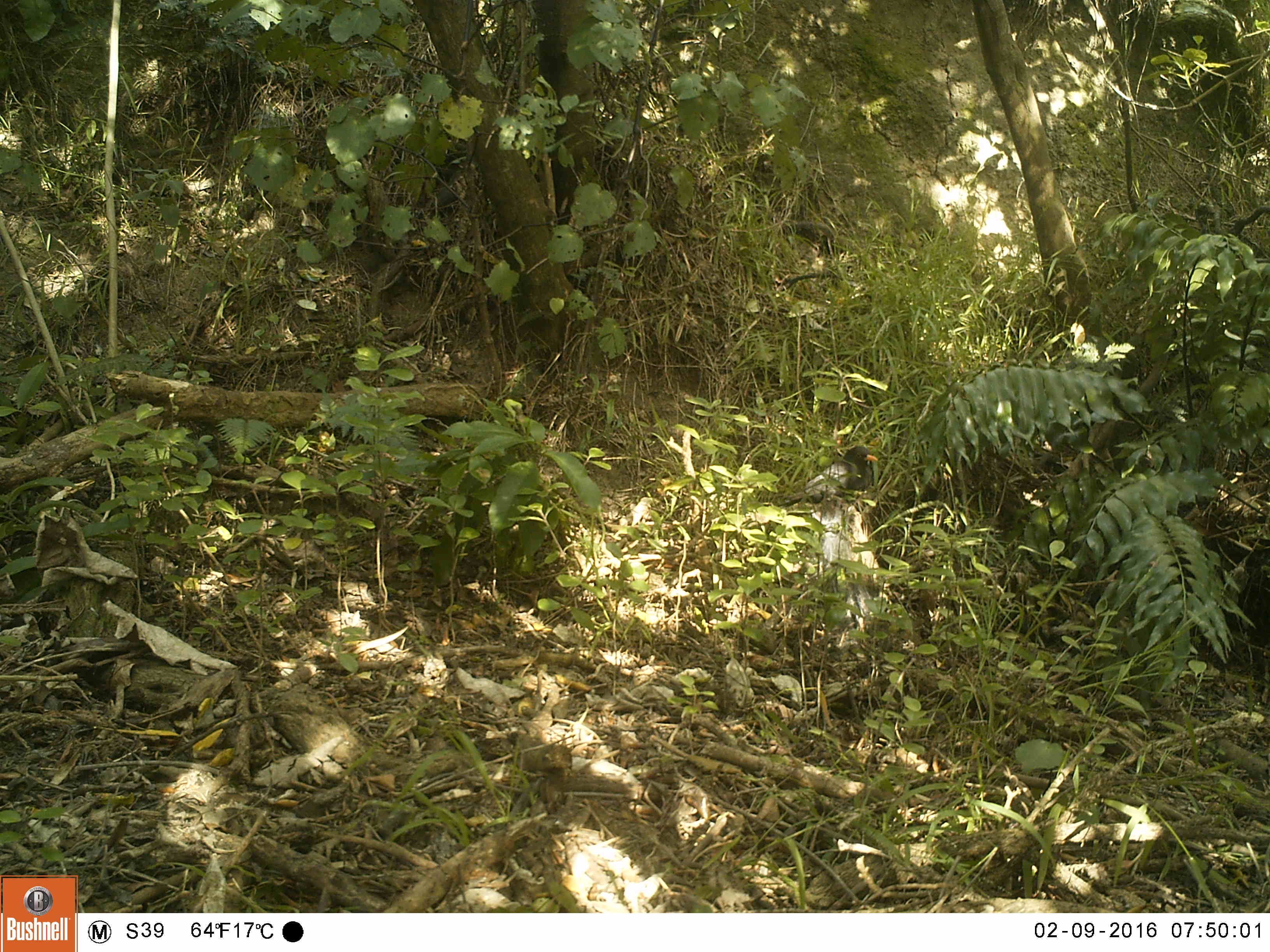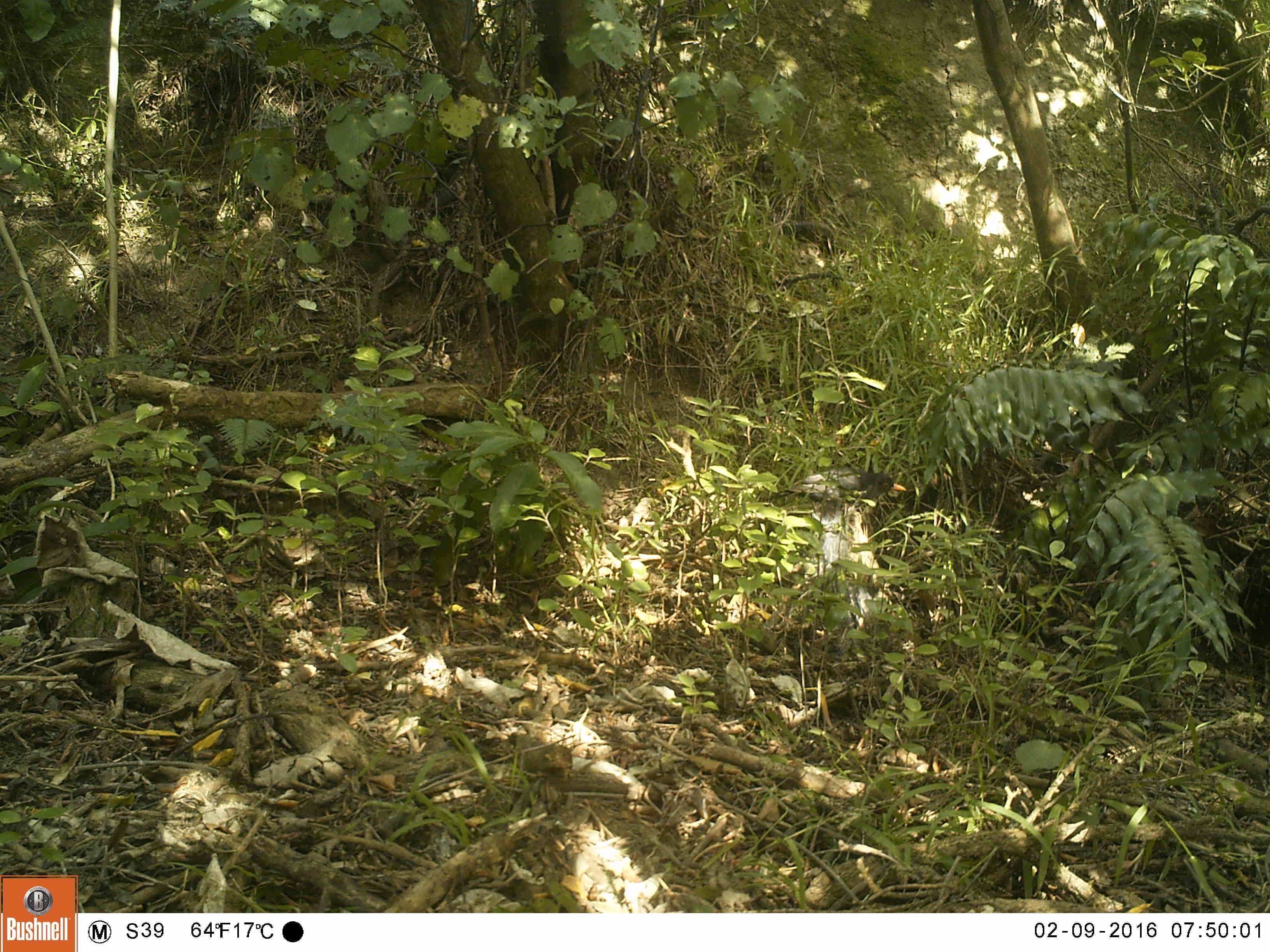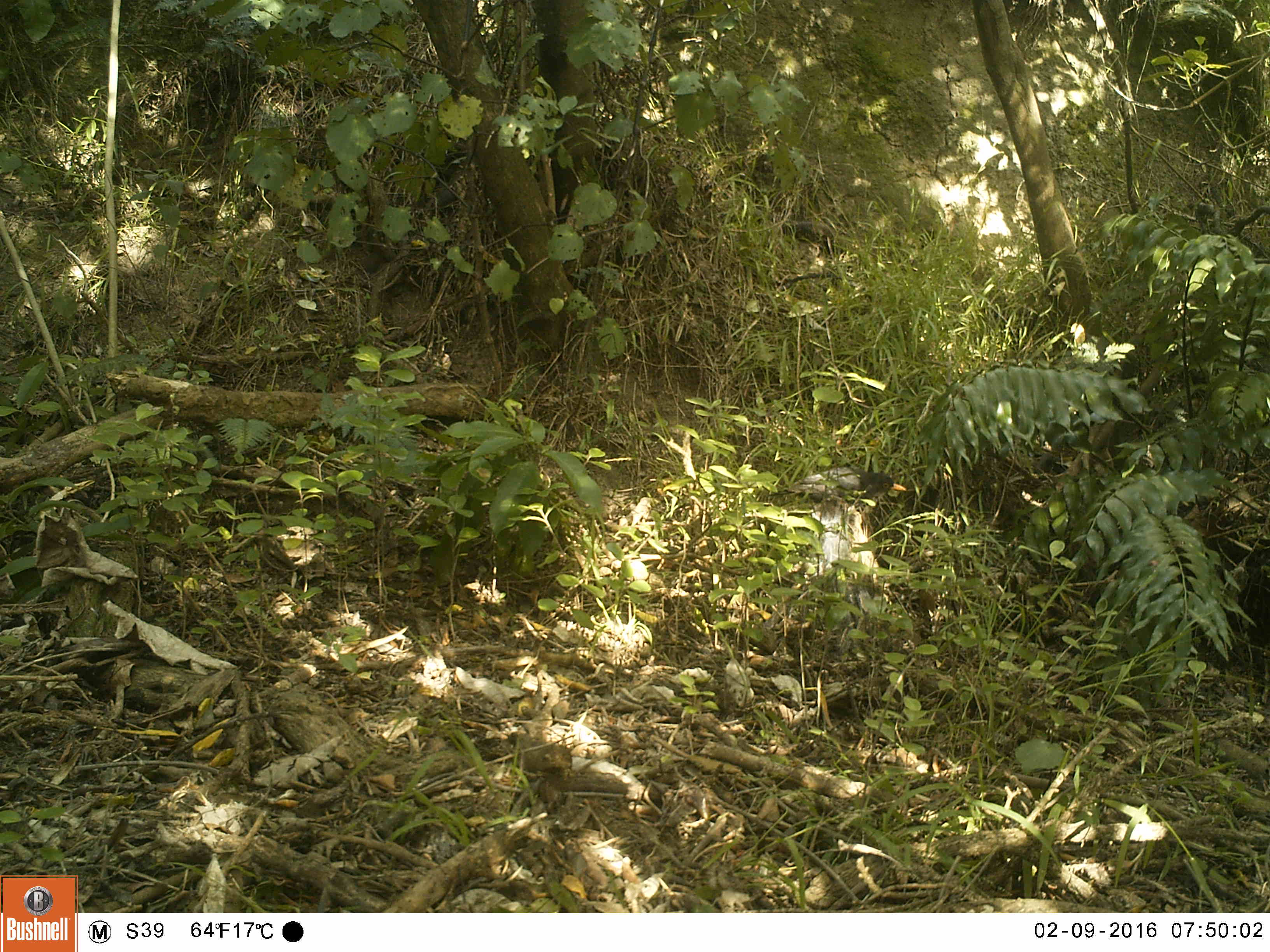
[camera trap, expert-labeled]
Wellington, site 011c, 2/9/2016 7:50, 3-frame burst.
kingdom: Animalia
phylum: Chordata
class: Aves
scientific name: Aves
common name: bird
Bird (Aves).